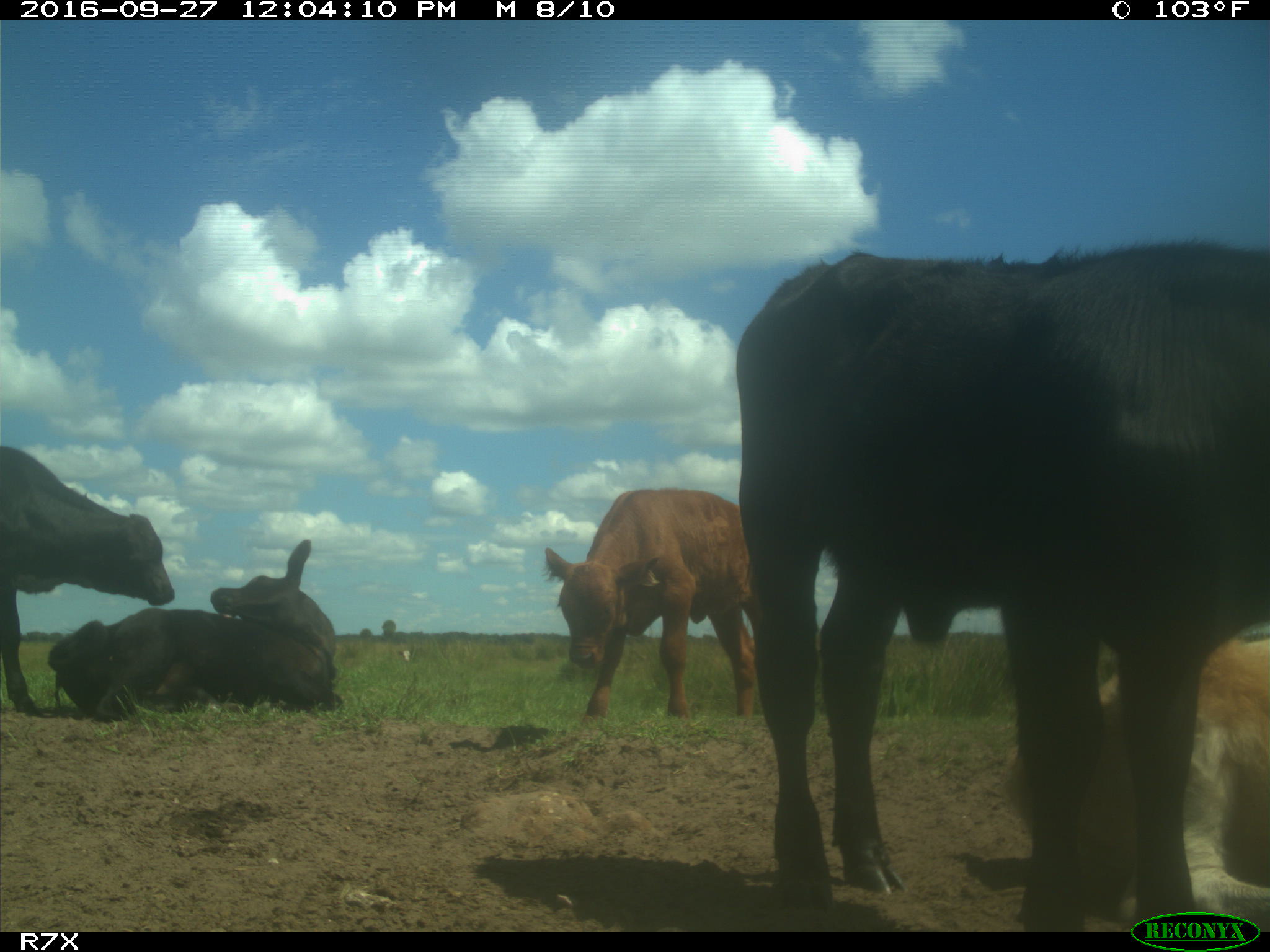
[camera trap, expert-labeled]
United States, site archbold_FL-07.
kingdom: Animalia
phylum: Chordata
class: Mammalia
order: Artiodactyla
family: Bovidae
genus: Bos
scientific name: Bos taurus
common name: domestic cow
Bos taurus (domestic cow).